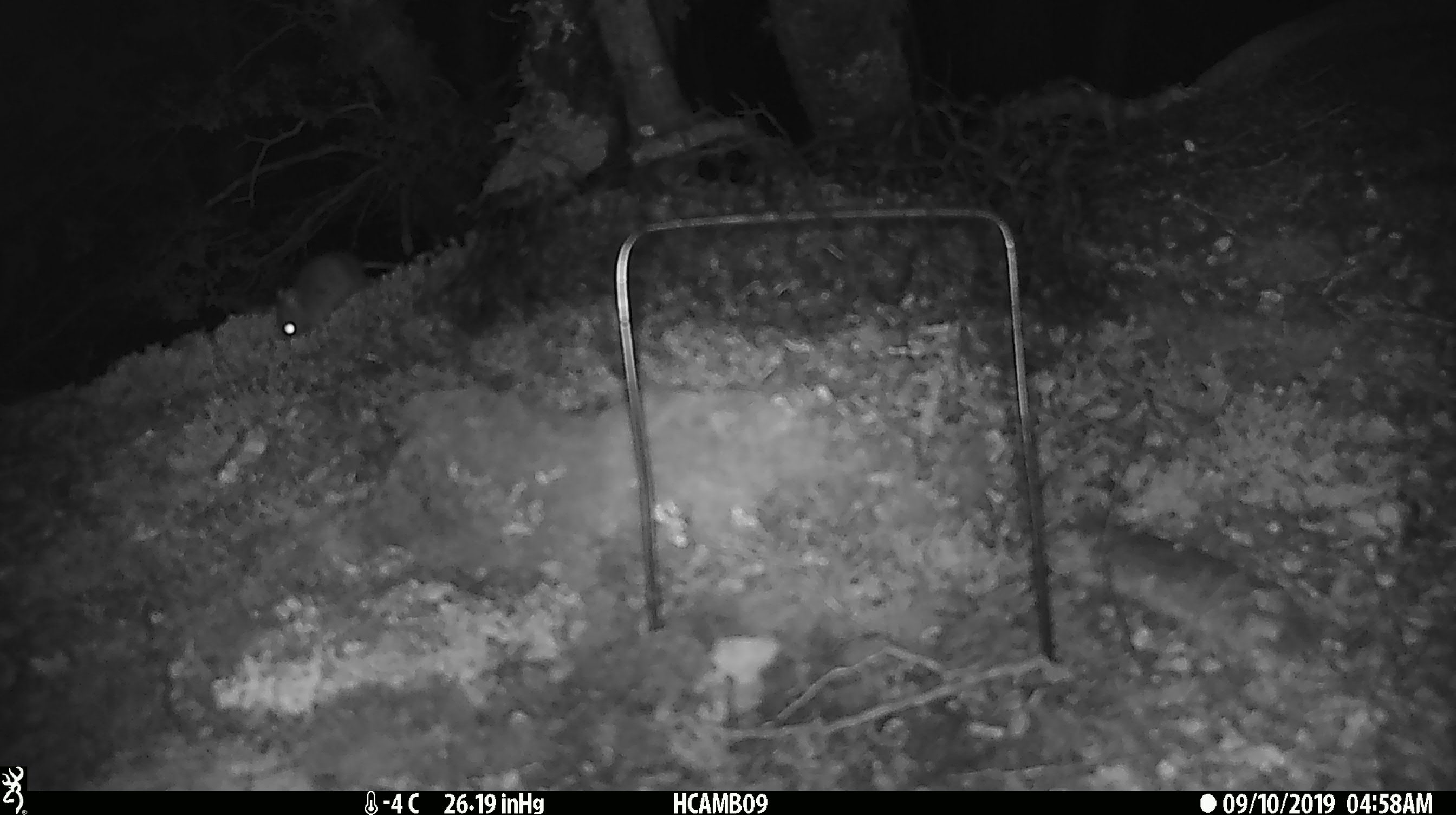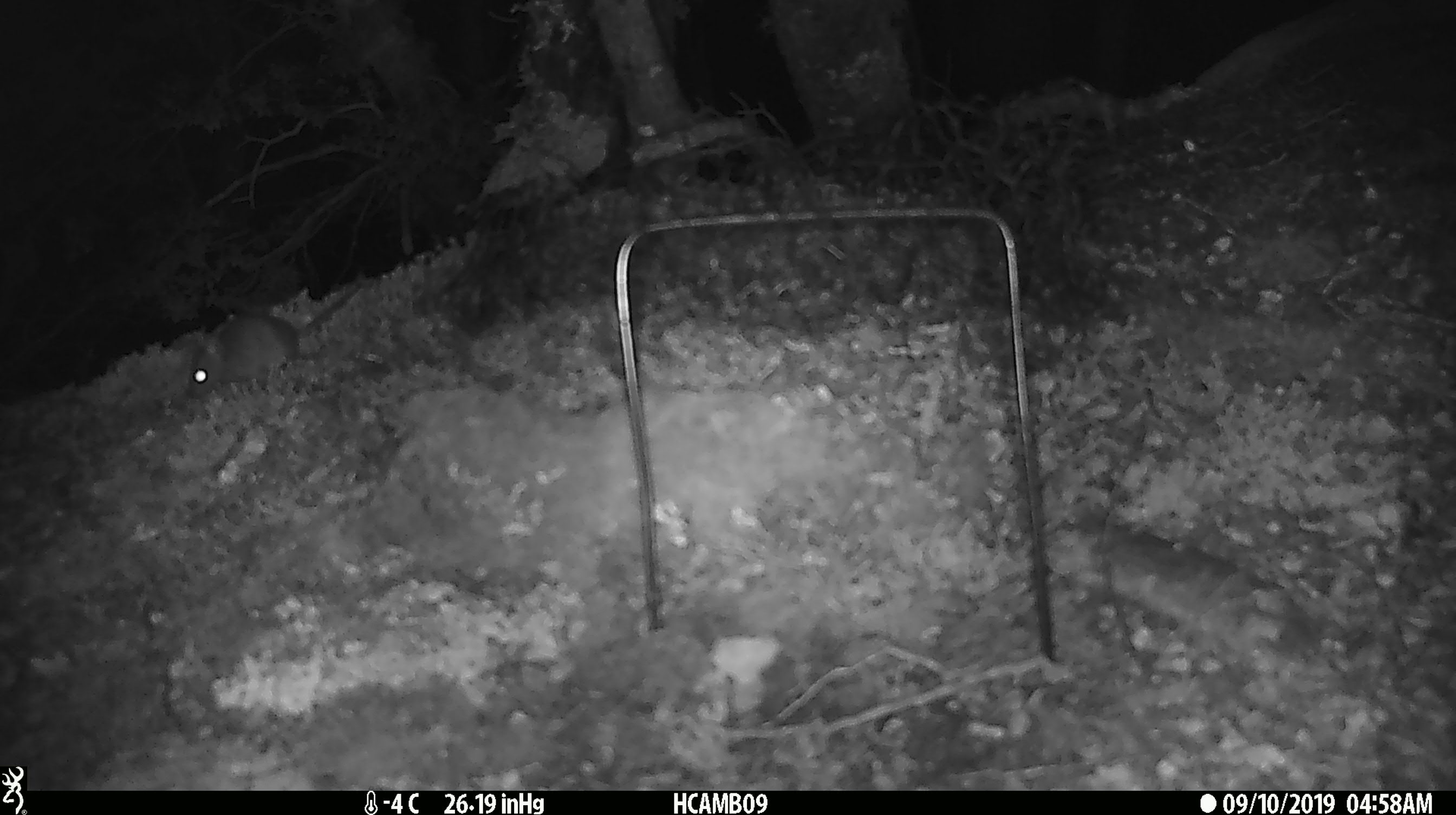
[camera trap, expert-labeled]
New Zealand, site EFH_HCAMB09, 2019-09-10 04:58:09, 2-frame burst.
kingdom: Animalia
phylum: Chordata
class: Mammalia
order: Rodentia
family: Muridae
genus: Mus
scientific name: Mus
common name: mouse